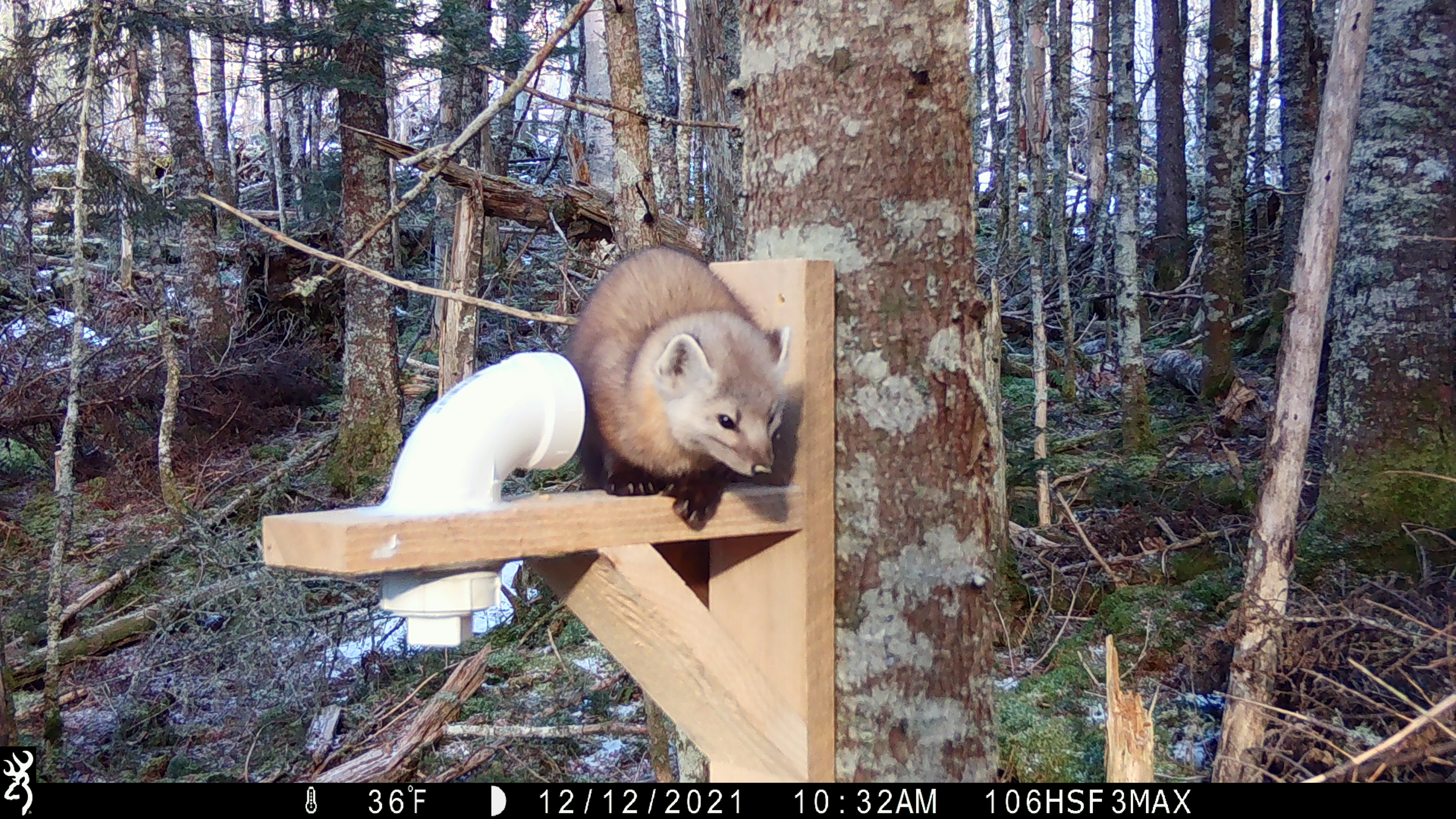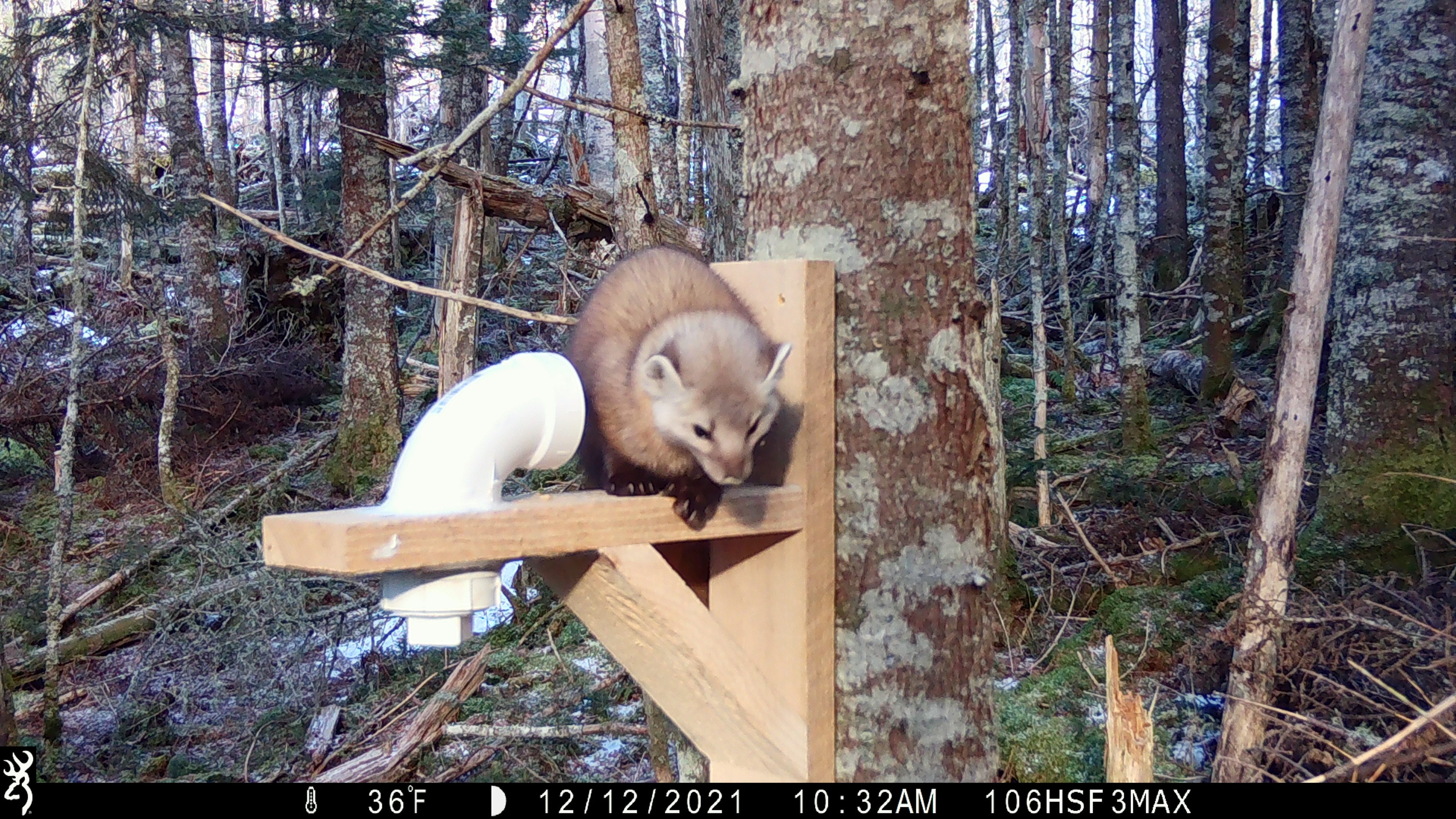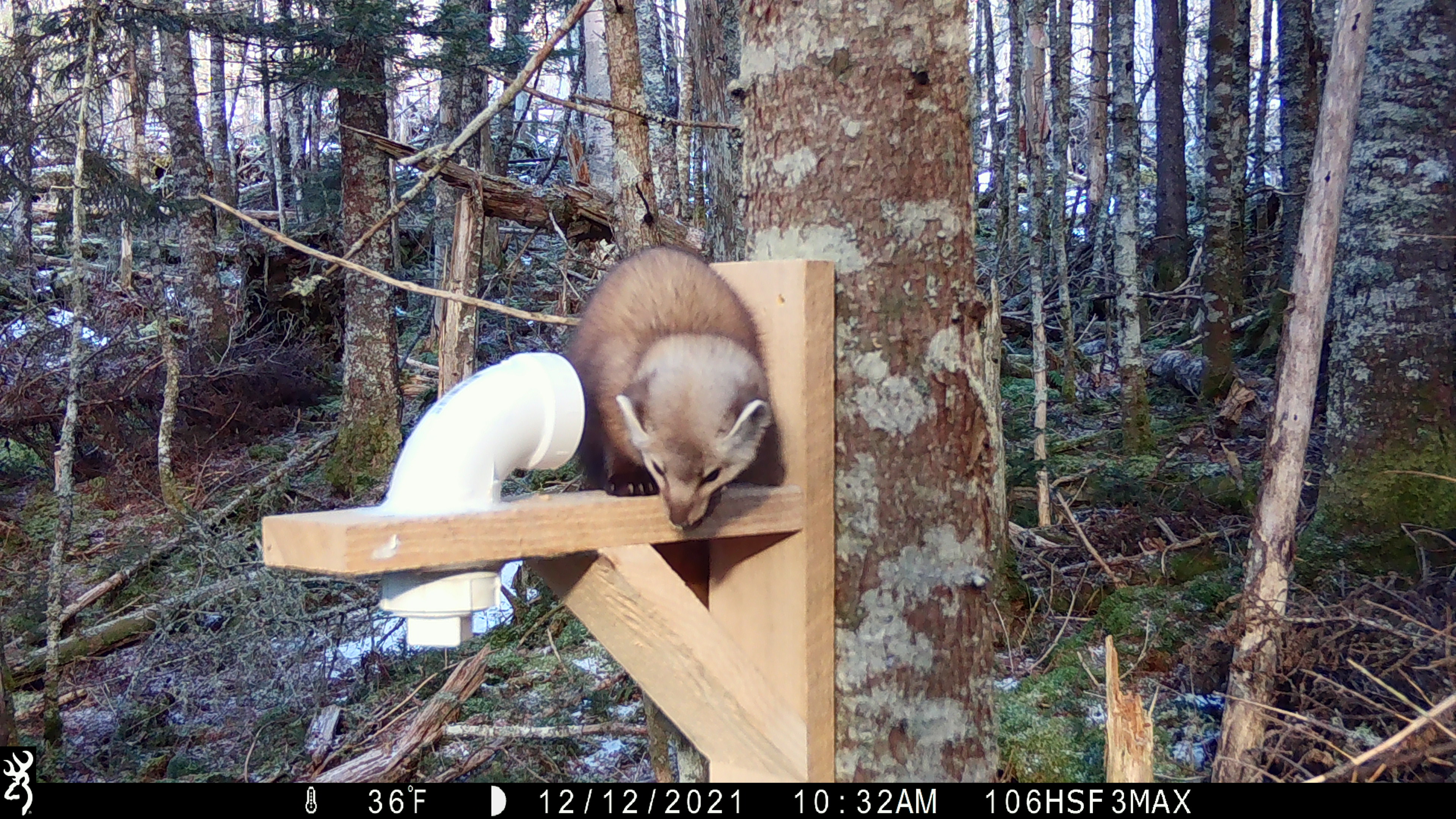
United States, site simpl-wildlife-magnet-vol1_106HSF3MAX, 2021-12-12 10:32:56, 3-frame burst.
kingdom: Animalia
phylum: Chordata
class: Mammalia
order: Carnivora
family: Mustelidae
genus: Martes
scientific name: Martes americana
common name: american marten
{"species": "american marten (Martes americana)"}